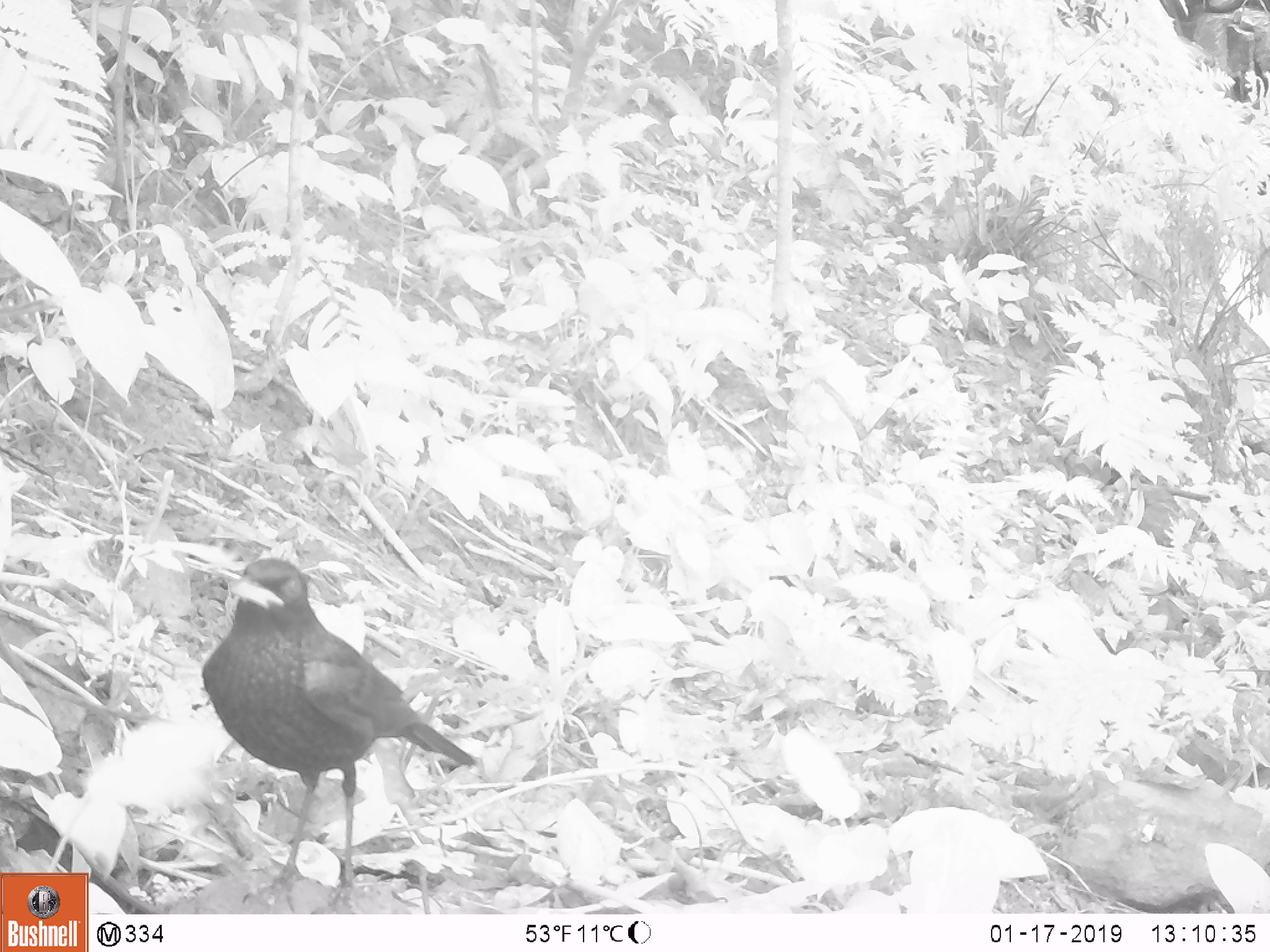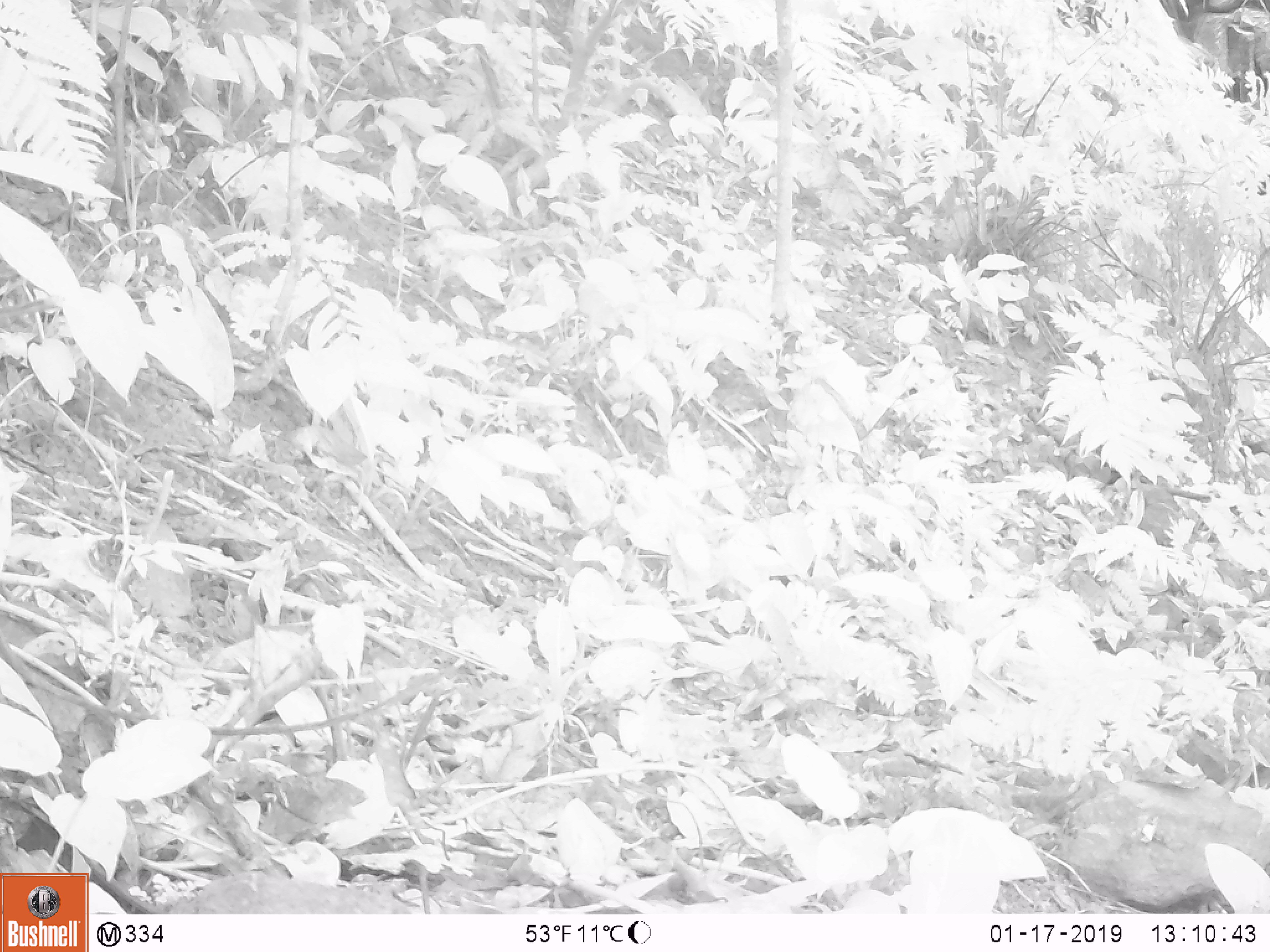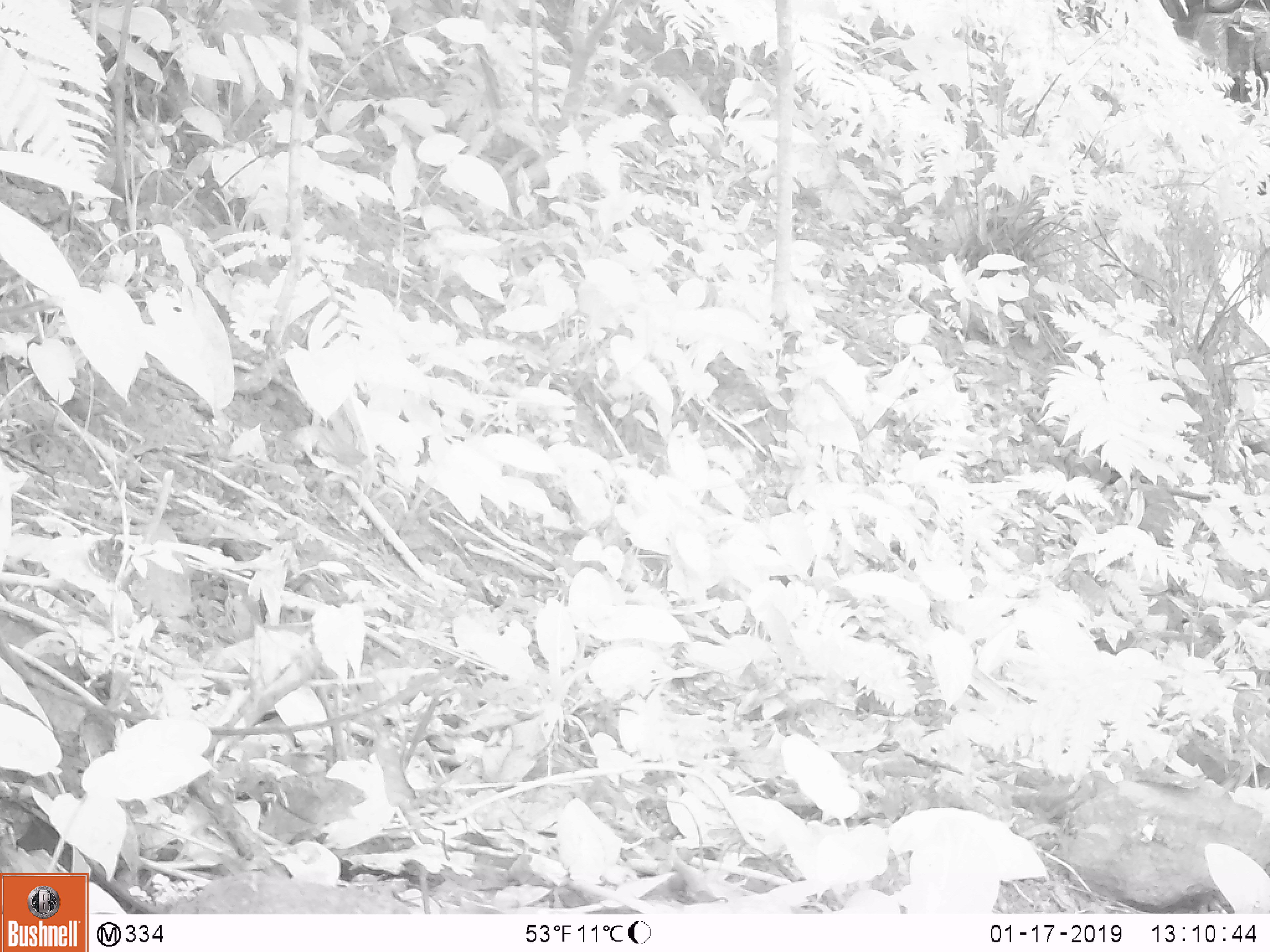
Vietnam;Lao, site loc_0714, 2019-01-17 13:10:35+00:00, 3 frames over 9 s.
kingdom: Animalia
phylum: Chordata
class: Aves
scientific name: Aves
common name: bird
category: unidentified bird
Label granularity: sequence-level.